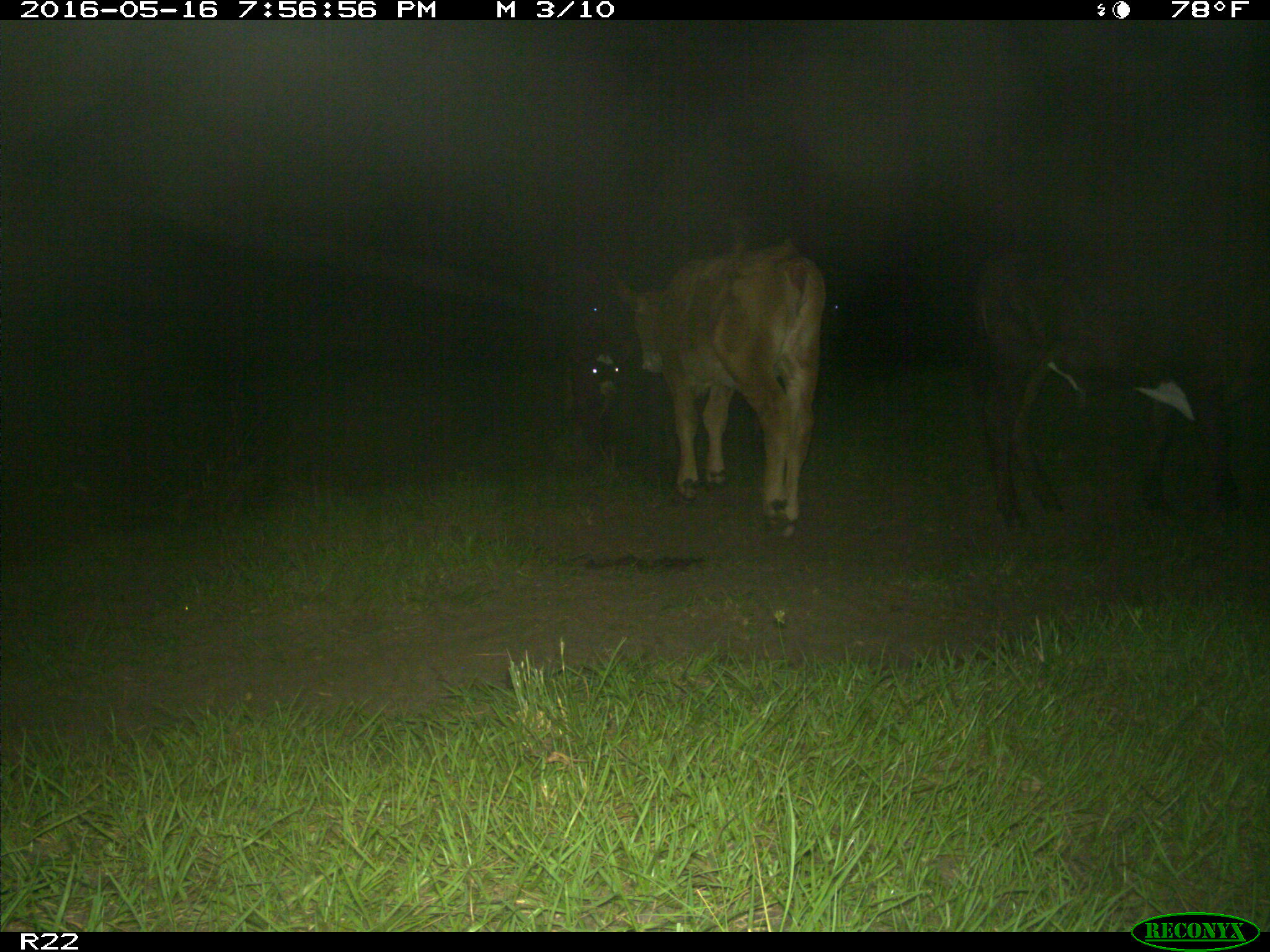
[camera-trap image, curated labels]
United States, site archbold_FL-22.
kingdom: Animalia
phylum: Chordata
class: Mammalia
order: Artiodactyla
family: Bovidae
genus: Bos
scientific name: Bos taurus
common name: domestic cow